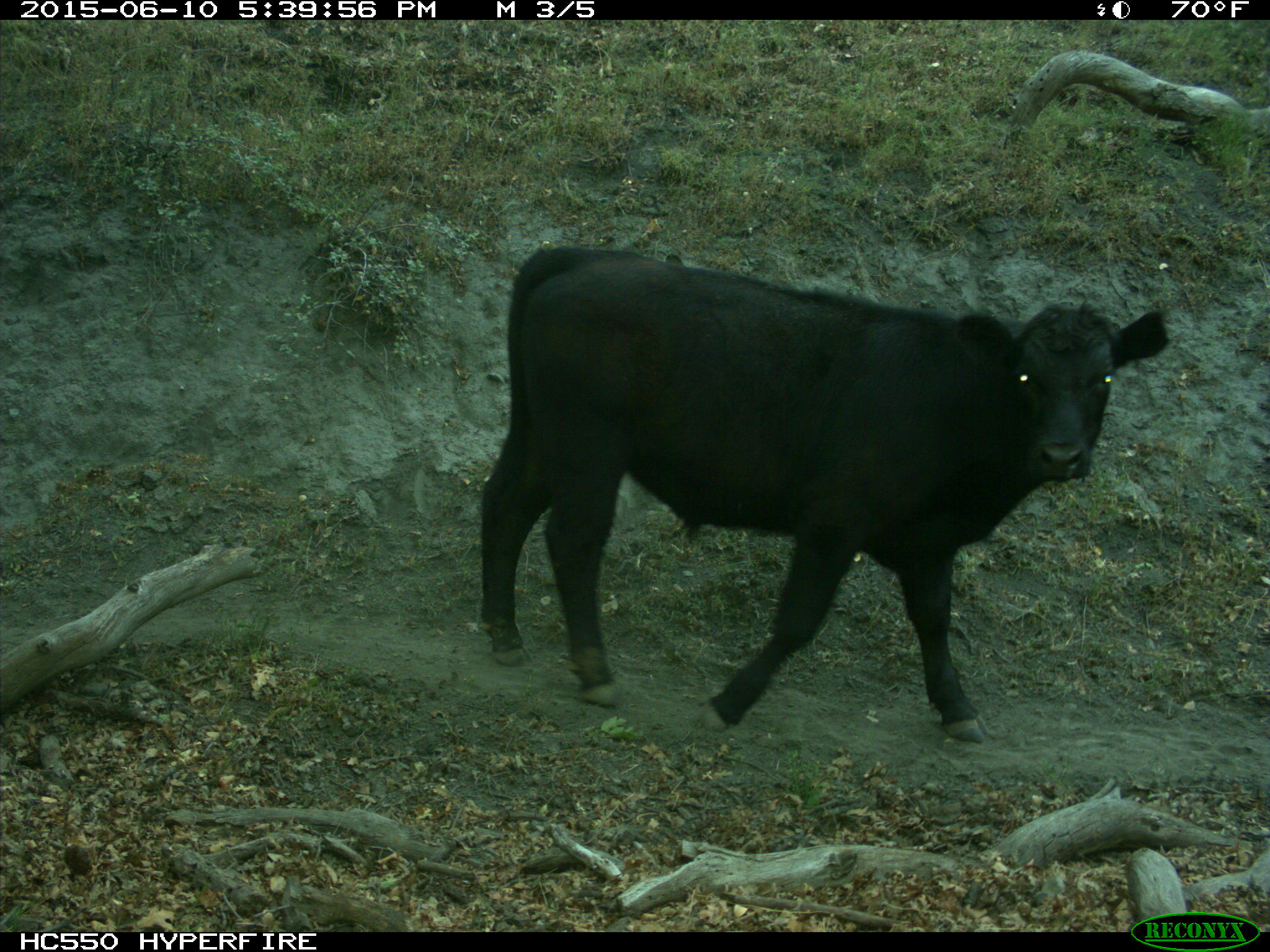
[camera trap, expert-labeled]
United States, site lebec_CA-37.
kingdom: Animalia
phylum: Chordata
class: Mammalia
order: Artiodactyla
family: Bovidae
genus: Bos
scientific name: Bos taurus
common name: domestic cow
Bos taurus (domestic cow).